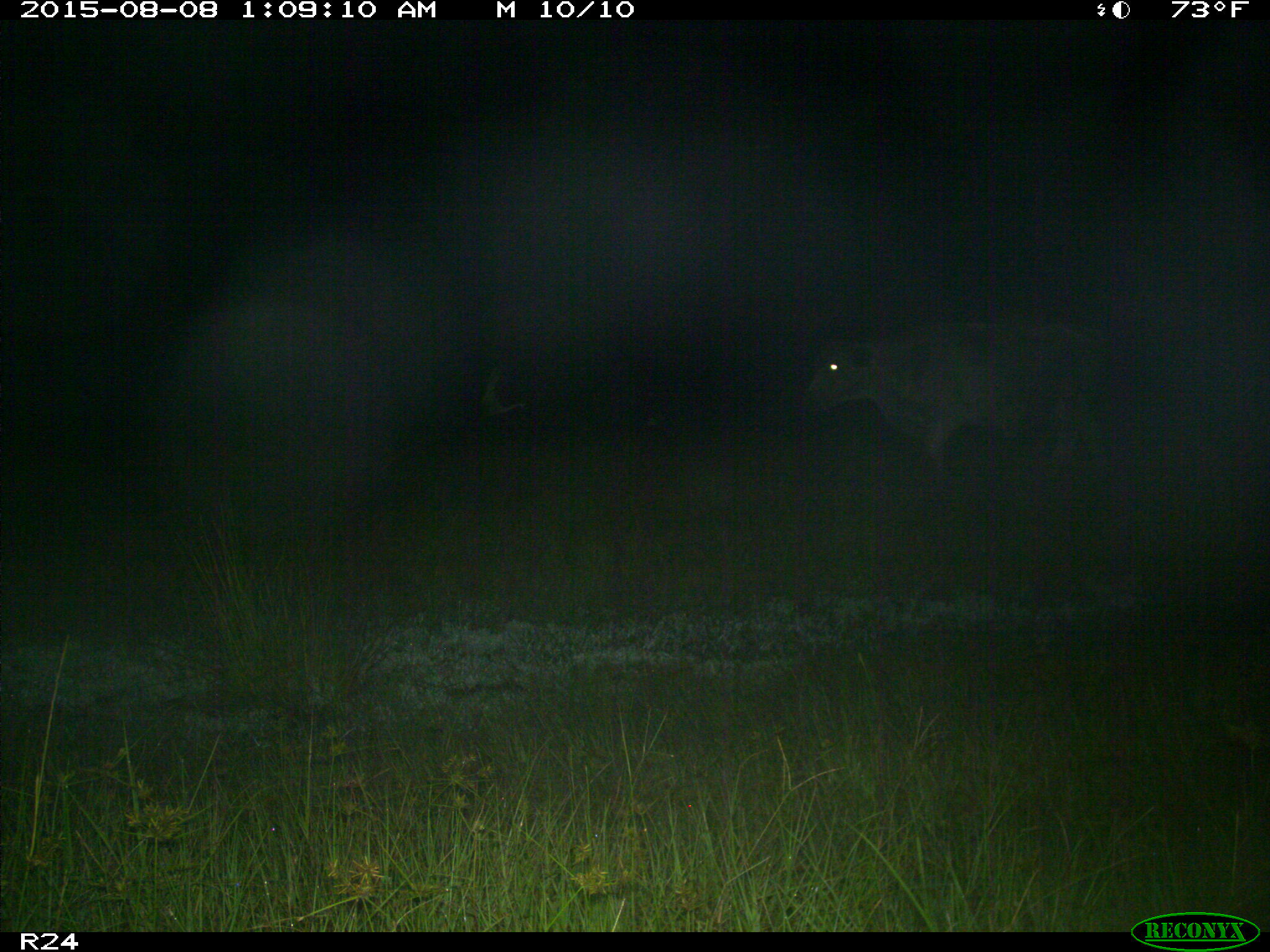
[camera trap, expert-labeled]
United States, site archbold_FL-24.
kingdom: Animalia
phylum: Chordata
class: Mammalia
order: Artiodactyla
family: Bovidae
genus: Bos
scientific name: Bos taurus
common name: domestic cow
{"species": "Bos taurus (domestic cow)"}